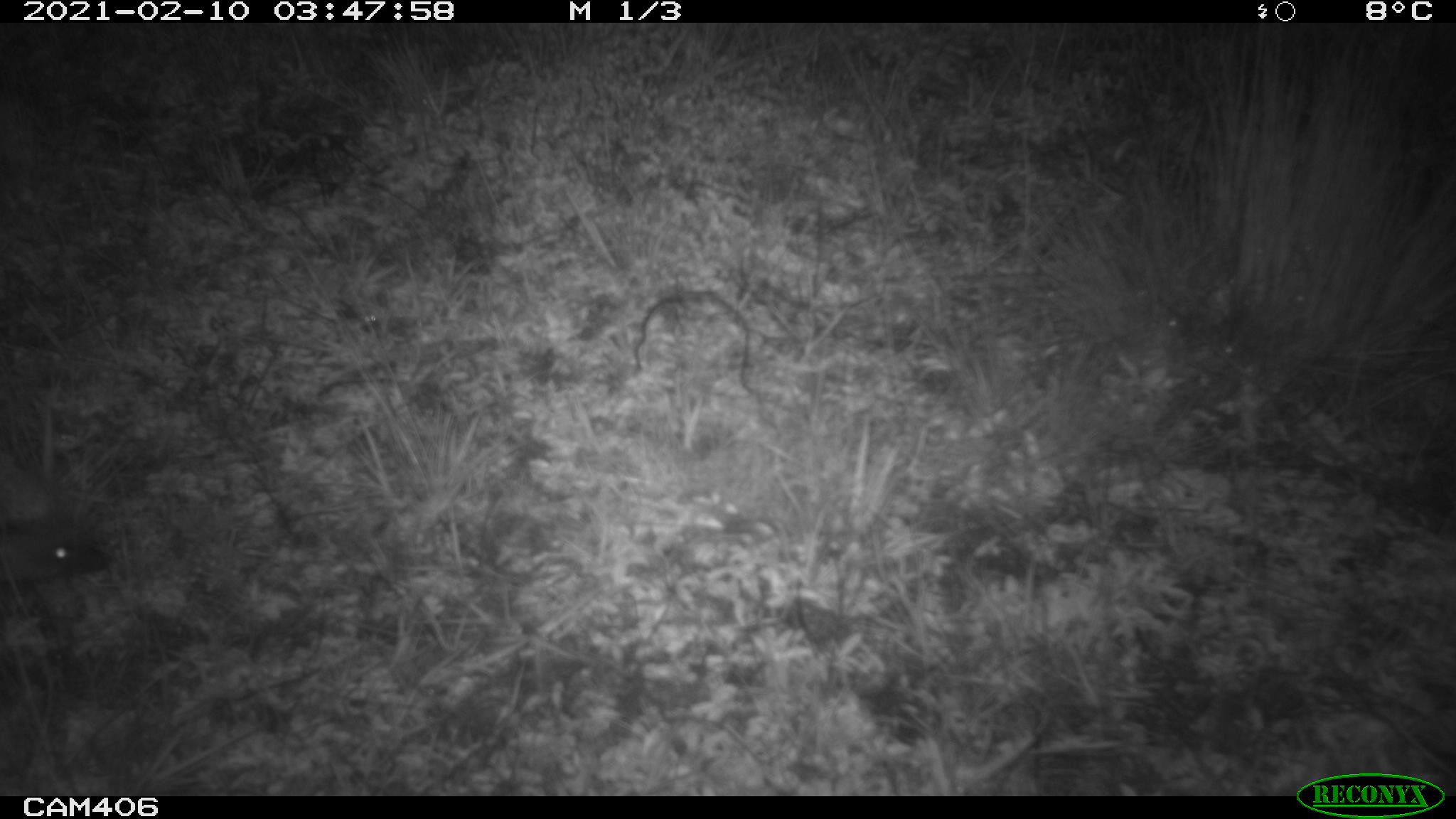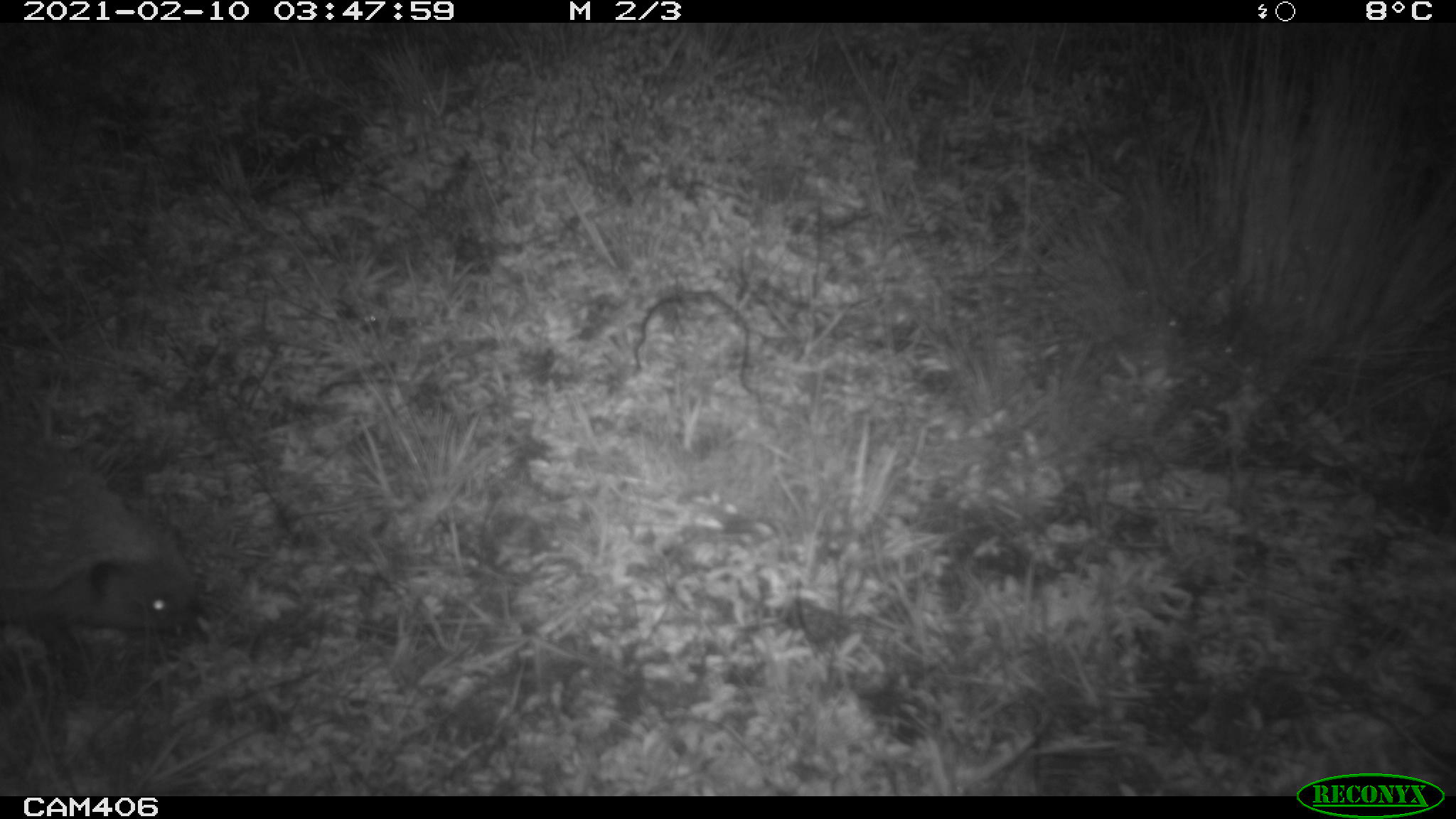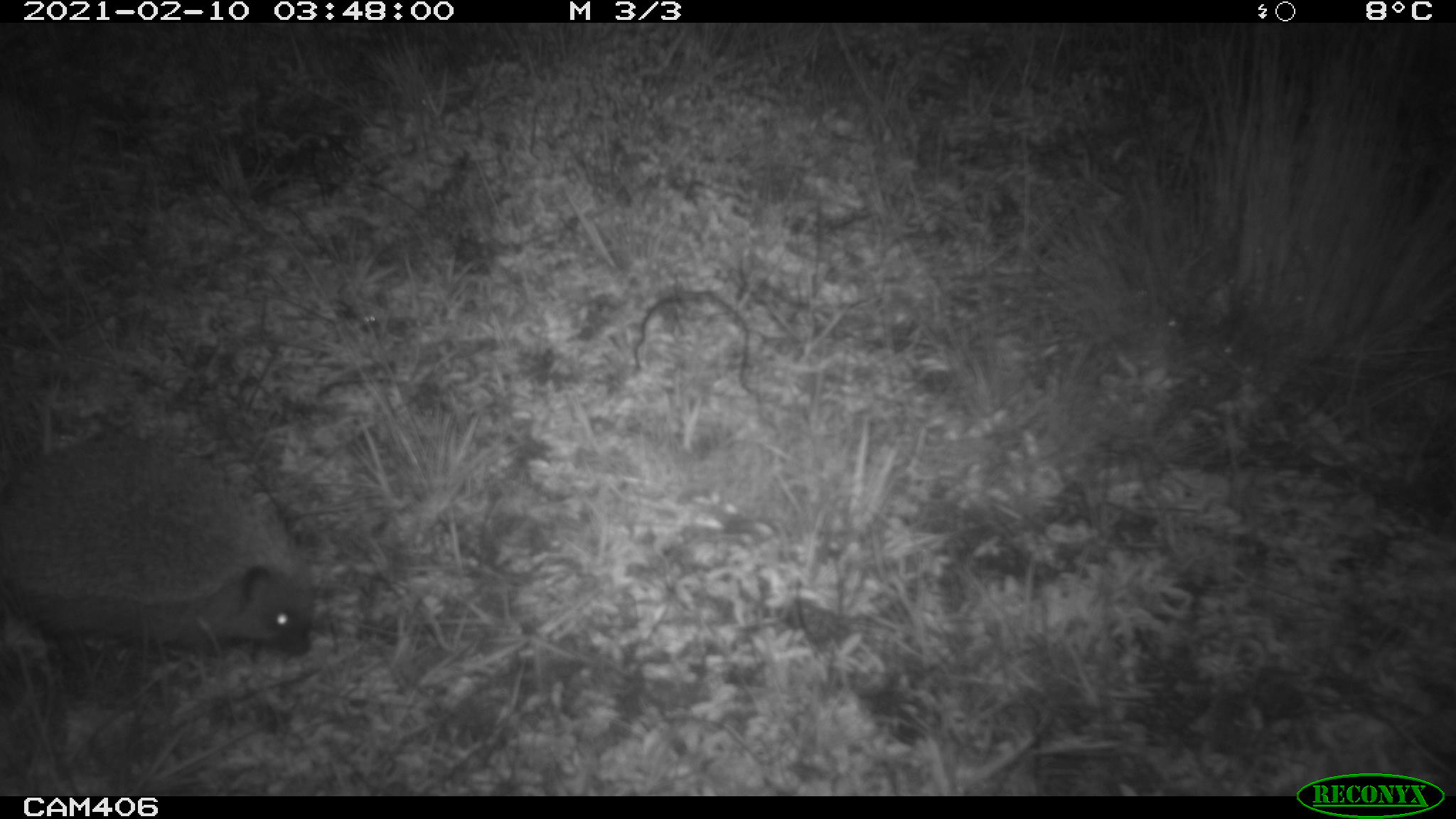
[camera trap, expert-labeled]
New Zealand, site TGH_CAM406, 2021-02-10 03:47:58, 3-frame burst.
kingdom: Animalia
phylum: Chordata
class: Mammalia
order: Eulipotyphla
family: Erinaceidae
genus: Erinaceus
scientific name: Erinaceus europaeus europaeus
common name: european hedgehog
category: hedgehog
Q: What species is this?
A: Hedgehog (european hedgehog) (Erinaceus europaeus europaeus).